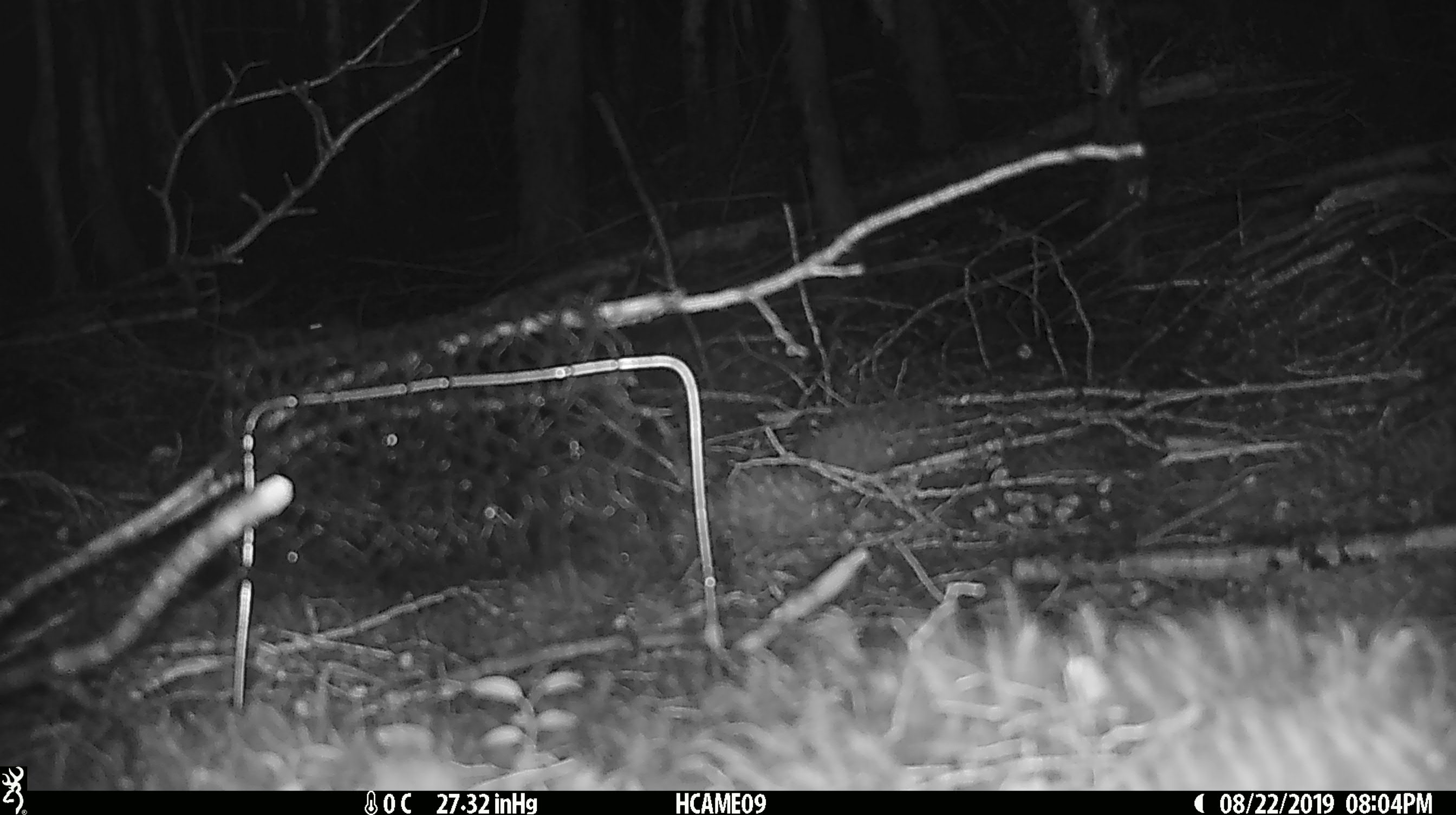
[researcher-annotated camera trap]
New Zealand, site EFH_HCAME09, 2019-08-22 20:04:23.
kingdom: Animalia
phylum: Chordata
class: Mammalia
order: Rodentia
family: Muridae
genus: Mus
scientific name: Mus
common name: mouse